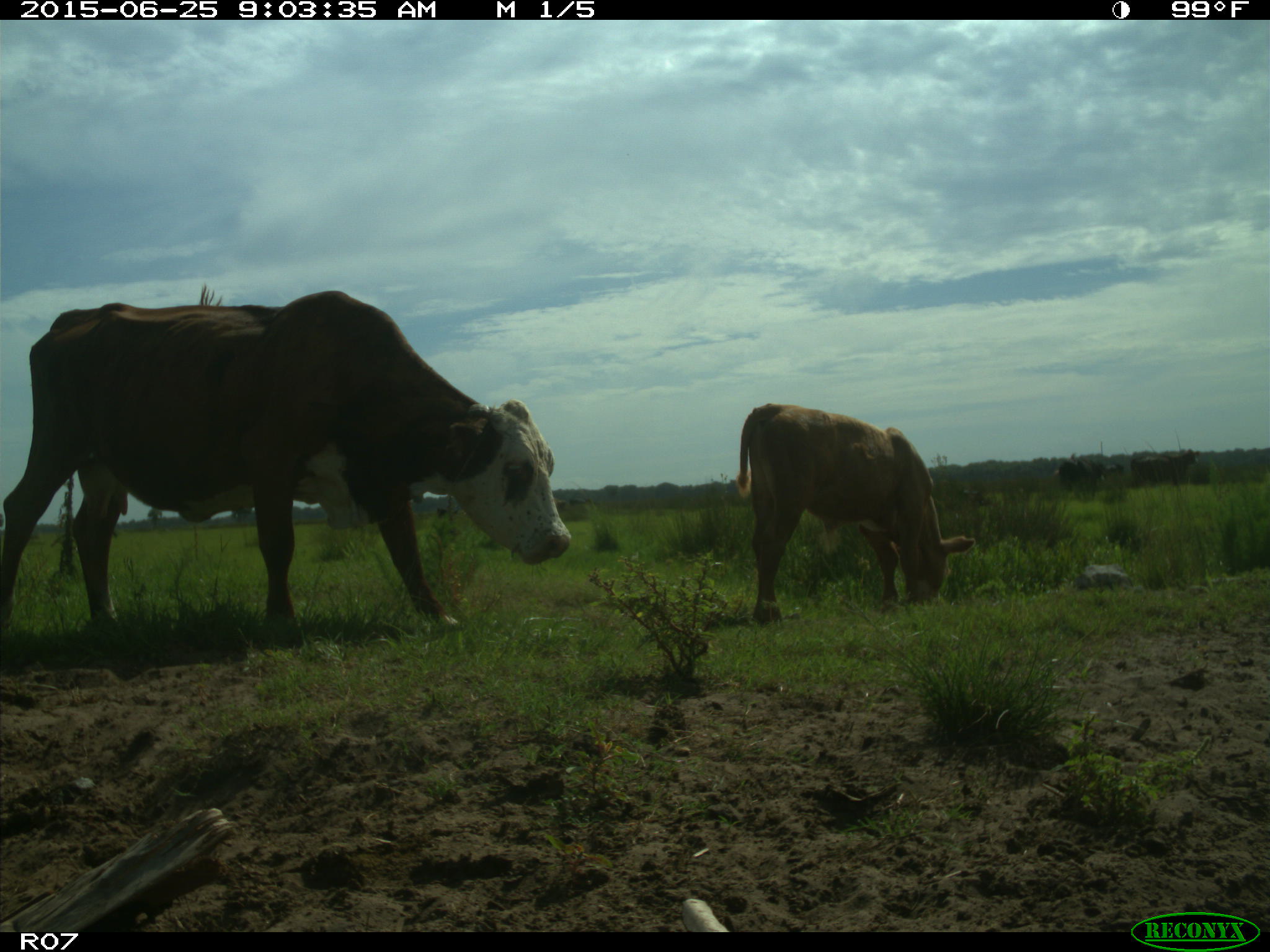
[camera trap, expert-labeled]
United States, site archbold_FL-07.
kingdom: Animalia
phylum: Chordata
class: Mammalia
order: Artiodactyla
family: Bovidae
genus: Bos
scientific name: Bos taurus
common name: domestic cow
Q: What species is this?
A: Bos taurus (domestic cow).